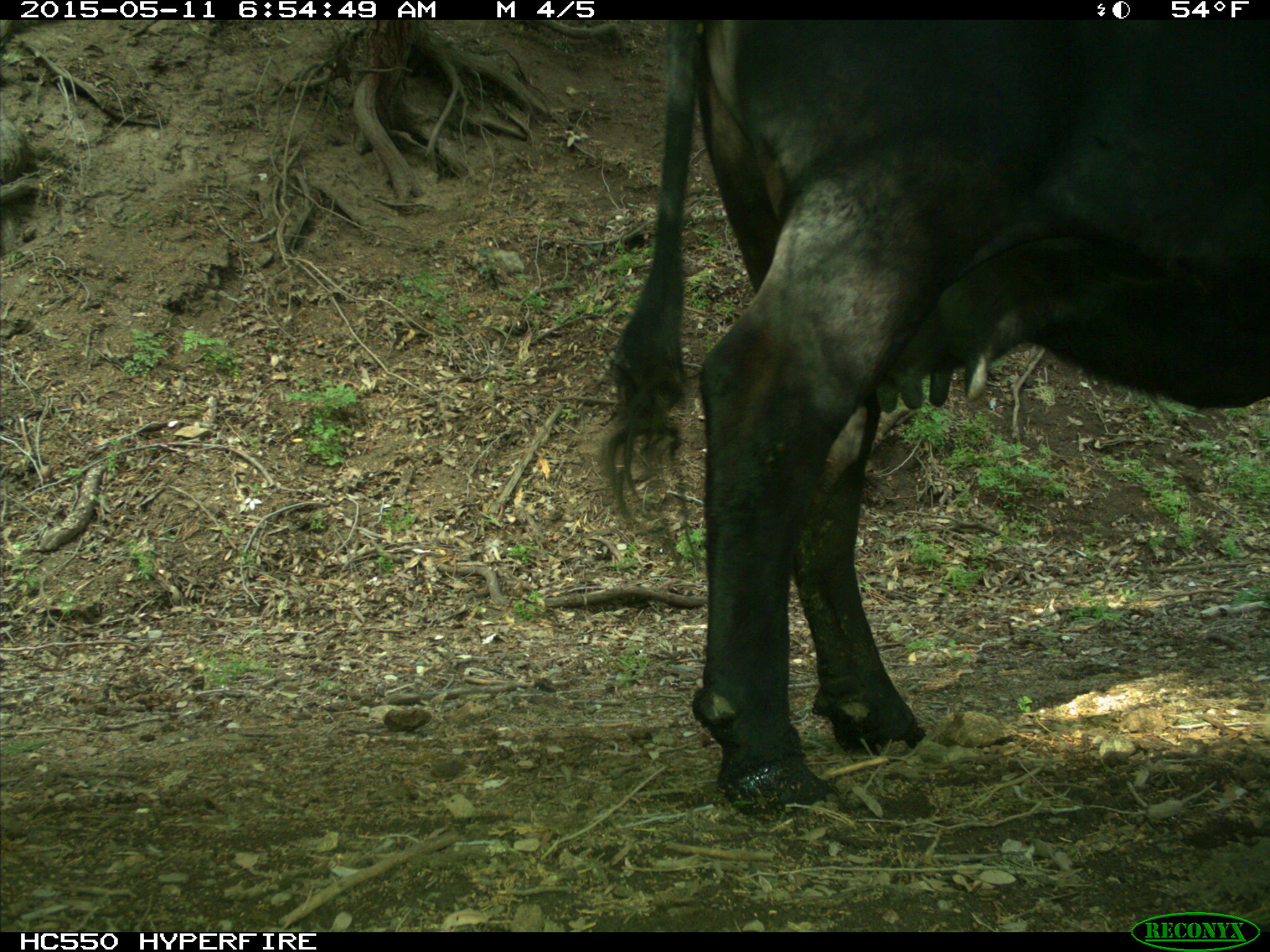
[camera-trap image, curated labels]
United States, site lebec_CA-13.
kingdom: Animalia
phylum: Chordata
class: Mammalia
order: Artiodactyla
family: Bovidae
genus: Bos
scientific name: Bos taurus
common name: domestic cow